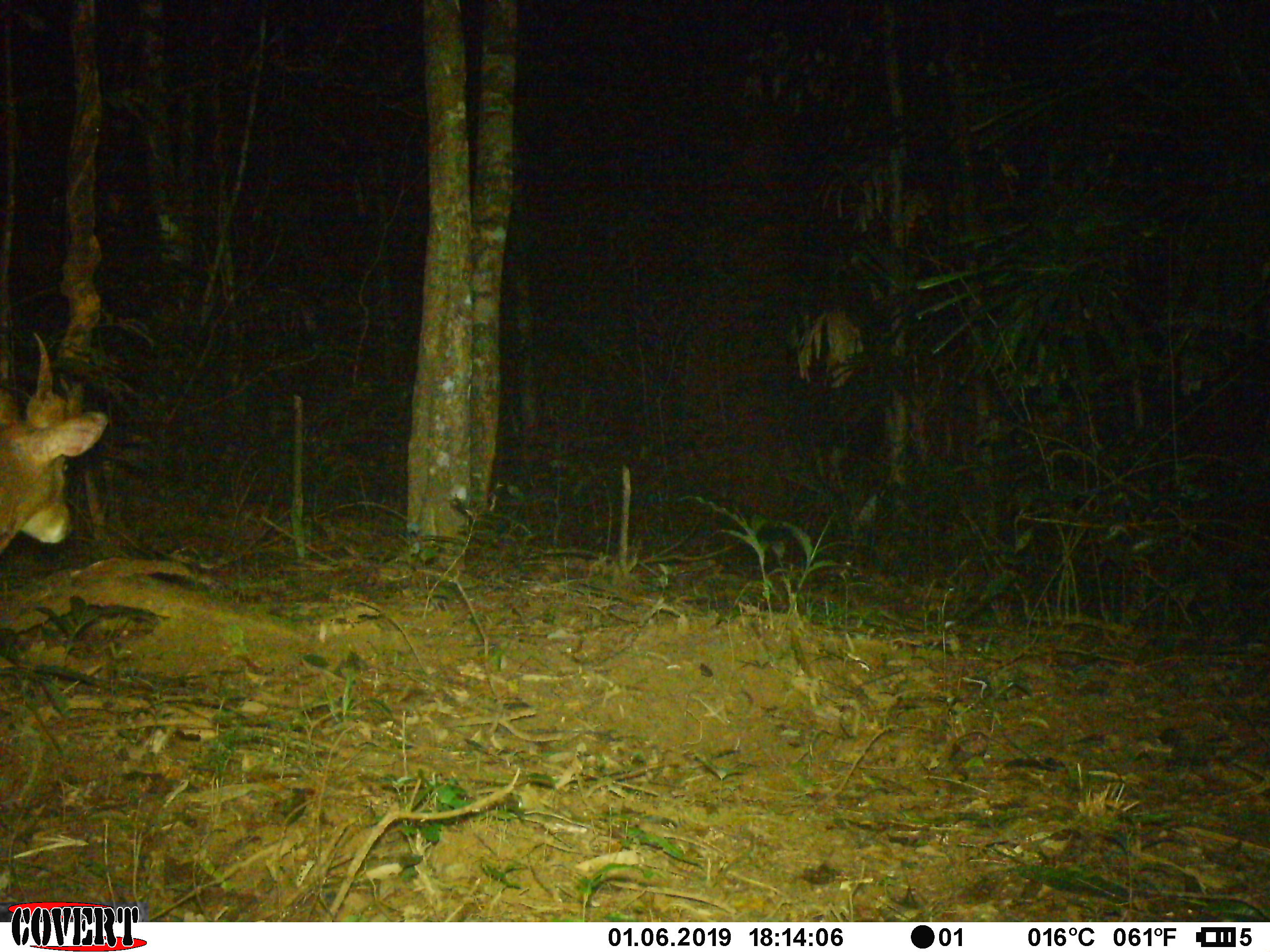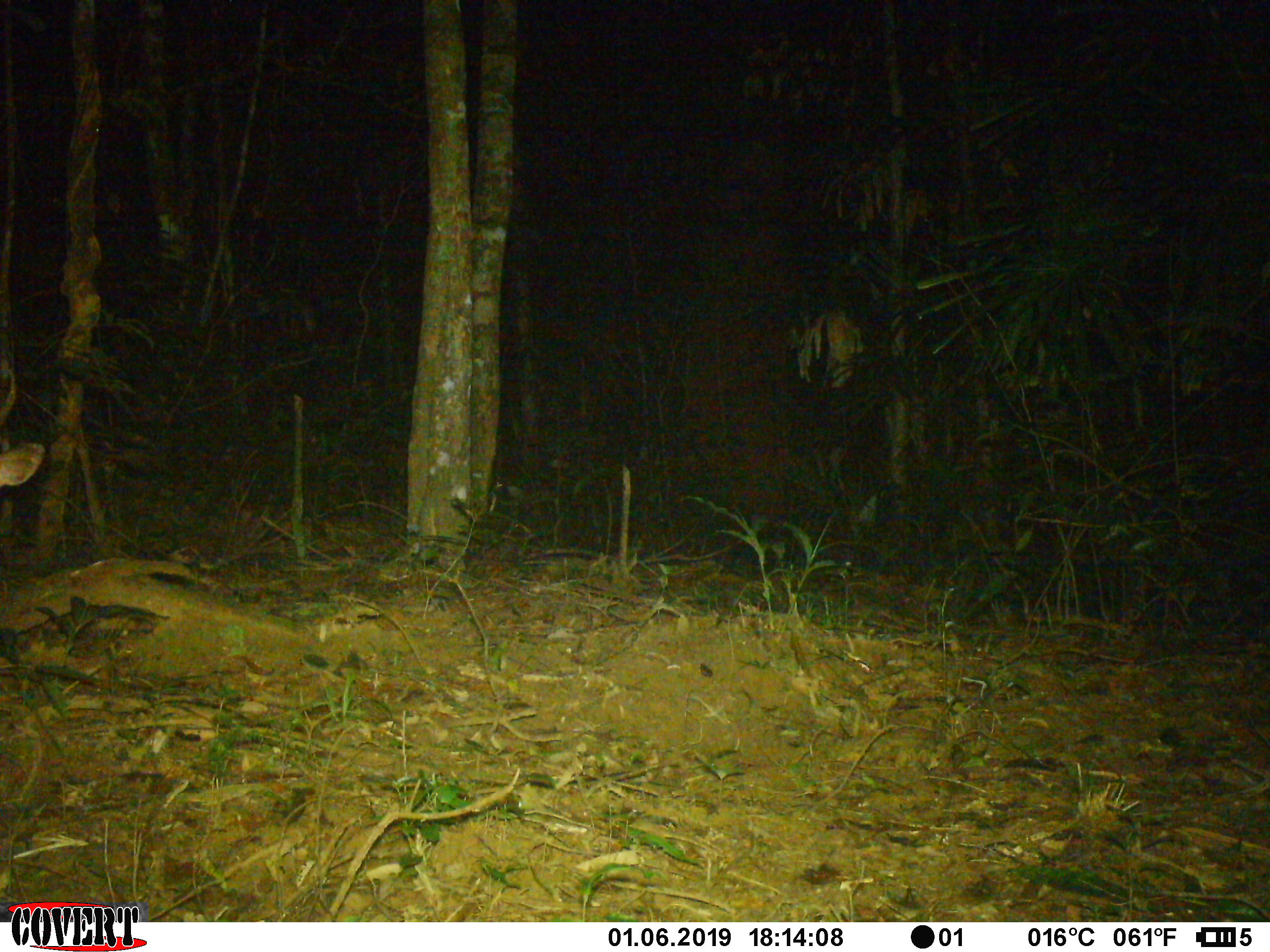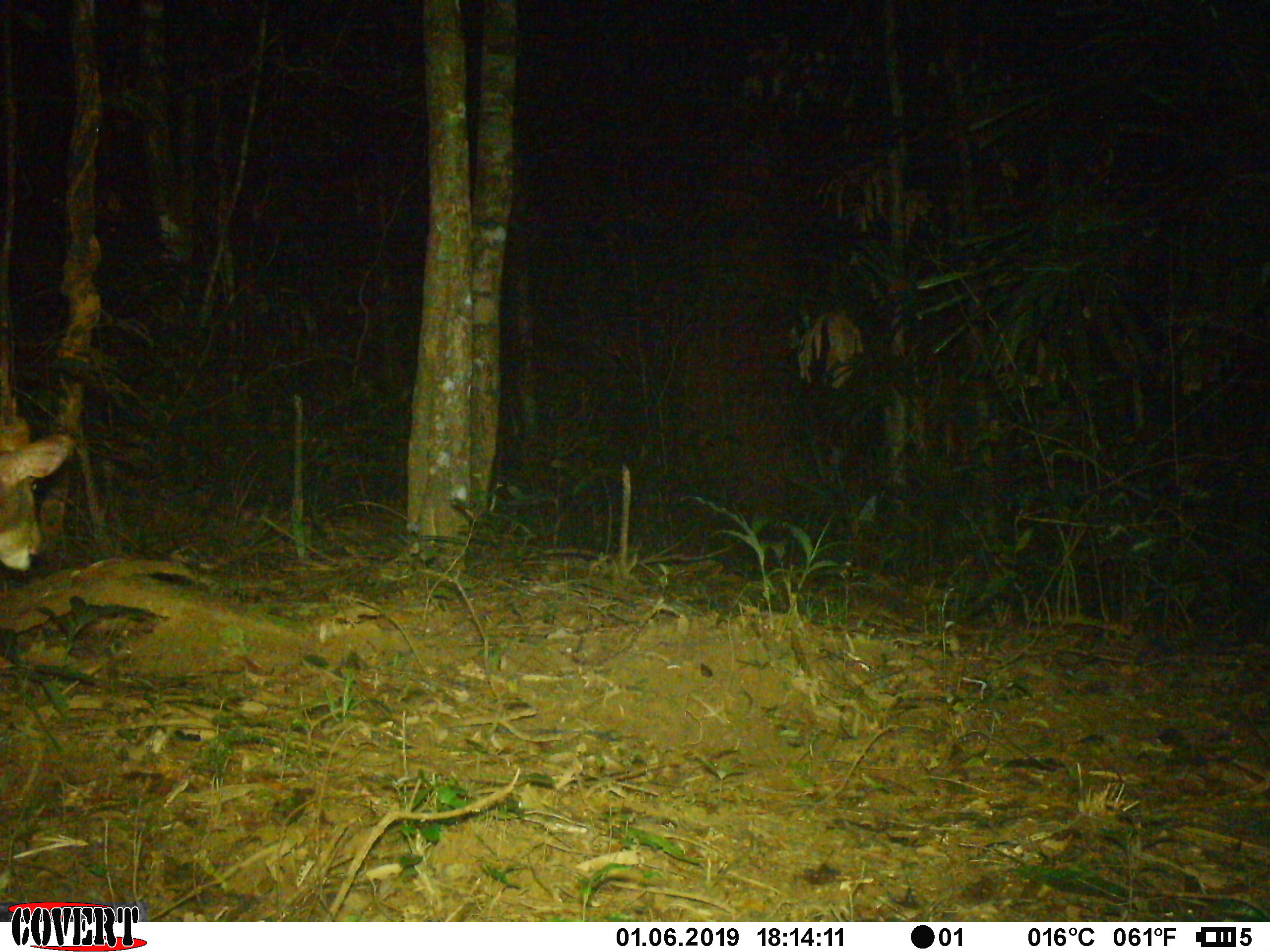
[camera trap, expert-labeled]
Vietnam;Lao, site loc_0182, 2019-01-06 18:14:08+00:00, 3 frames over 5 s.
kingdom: Animalia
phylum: Chordata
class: Mammalia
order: Artiodactyla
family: Cervidae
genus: Muntiacus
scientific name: Muntiacus vuquangensis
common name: large-antlered muntjac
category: large antlered muntjac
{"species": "large antlered muntjac (large-antlered muntjac) (Muntiacus vuquangensis)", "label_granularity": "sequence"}